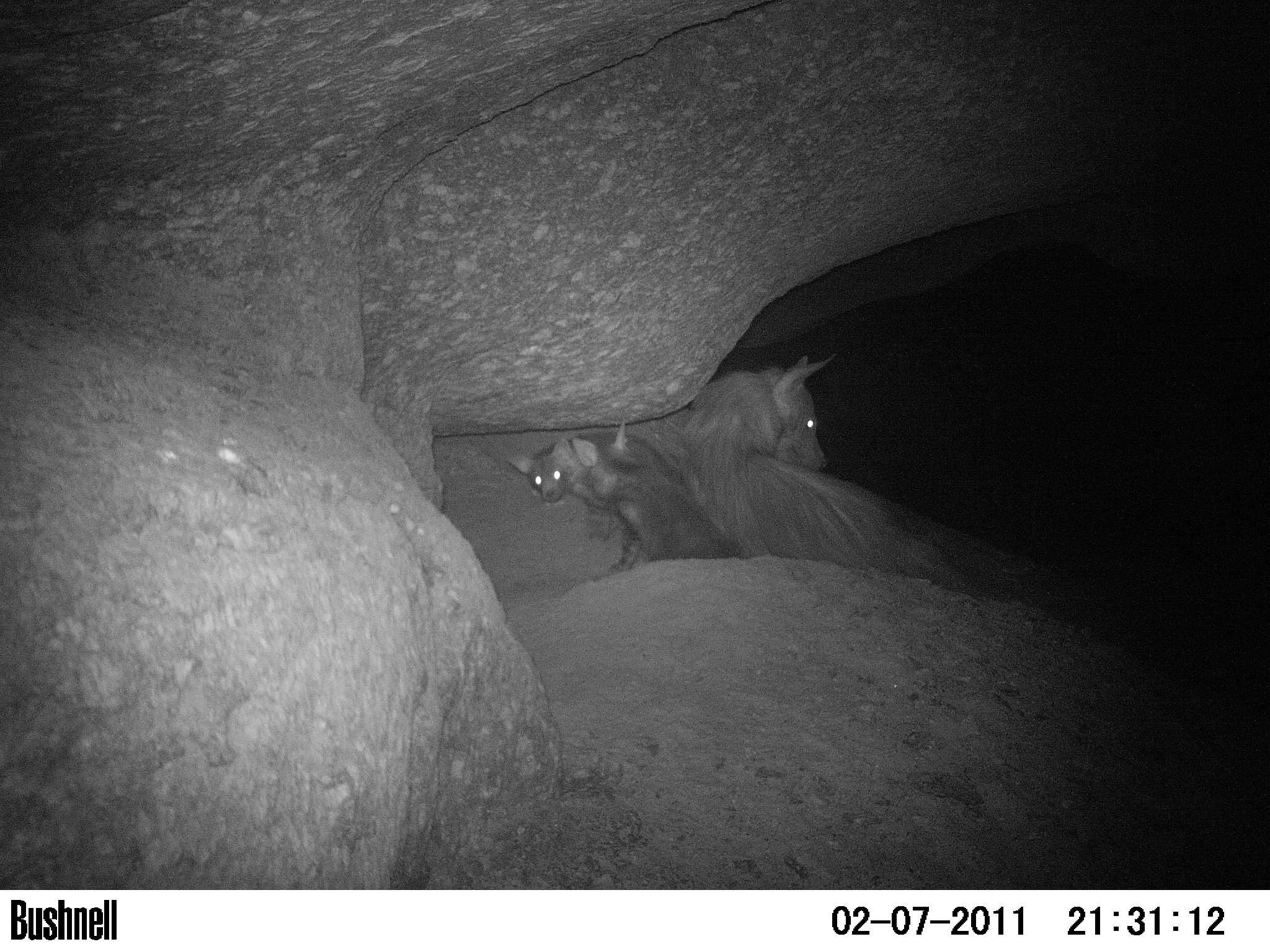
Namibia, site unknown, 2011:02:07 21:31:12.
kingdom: Animalia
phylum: Chordata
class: Mammalia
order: Carnivora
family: Hyaenidae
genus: Parahyaena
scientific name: Parahyaena brunnea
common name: brown hyena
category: hyaena brunnea